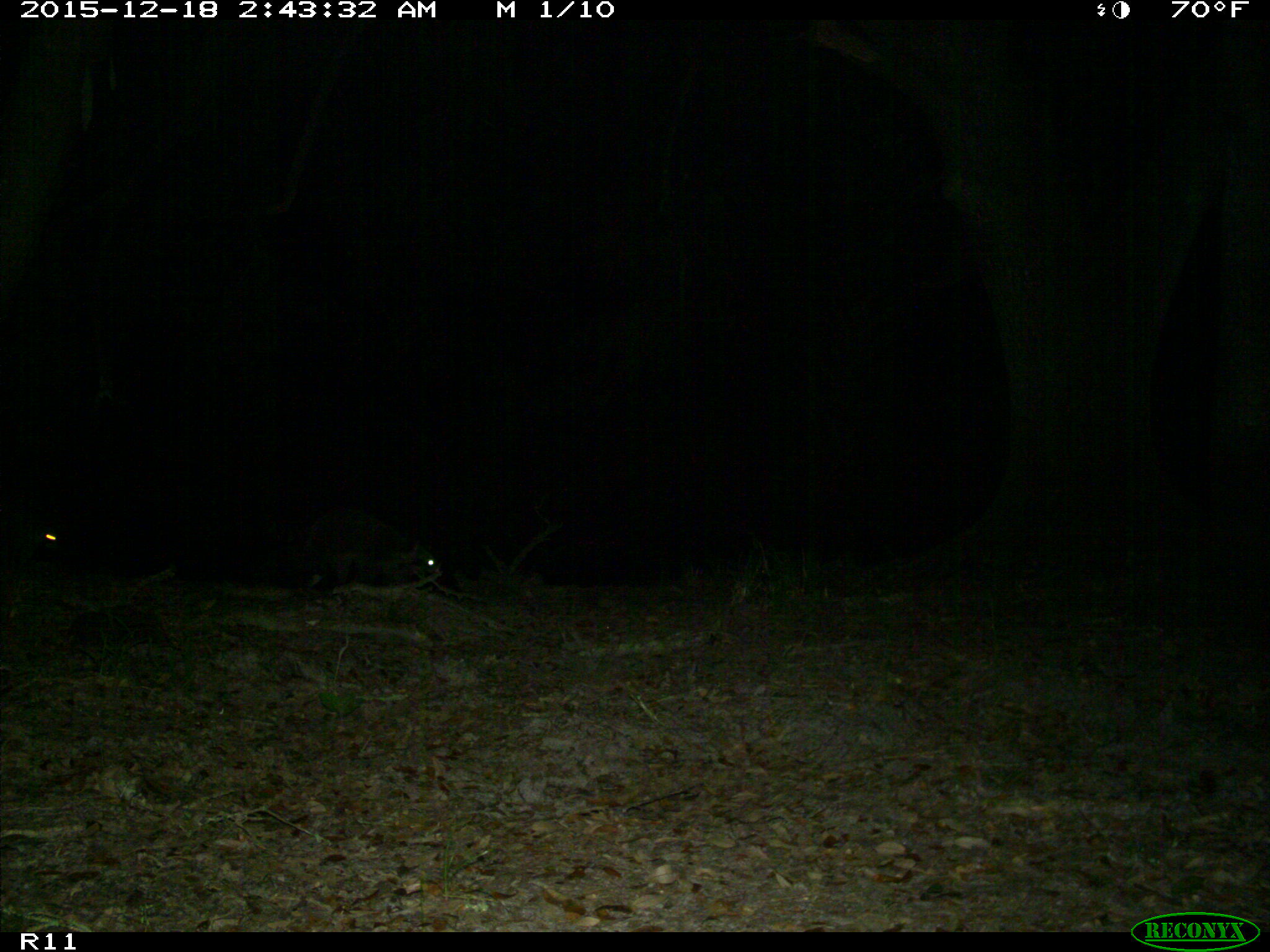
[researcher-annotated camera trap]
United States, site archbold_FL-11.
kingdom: Animalia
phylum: Chordata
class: Mammalia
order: Carnivora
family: Procyonidae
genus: Procyon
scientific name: Procyon lotor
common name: common raccoon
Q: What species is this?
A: Procyon lotor (common raccoon).